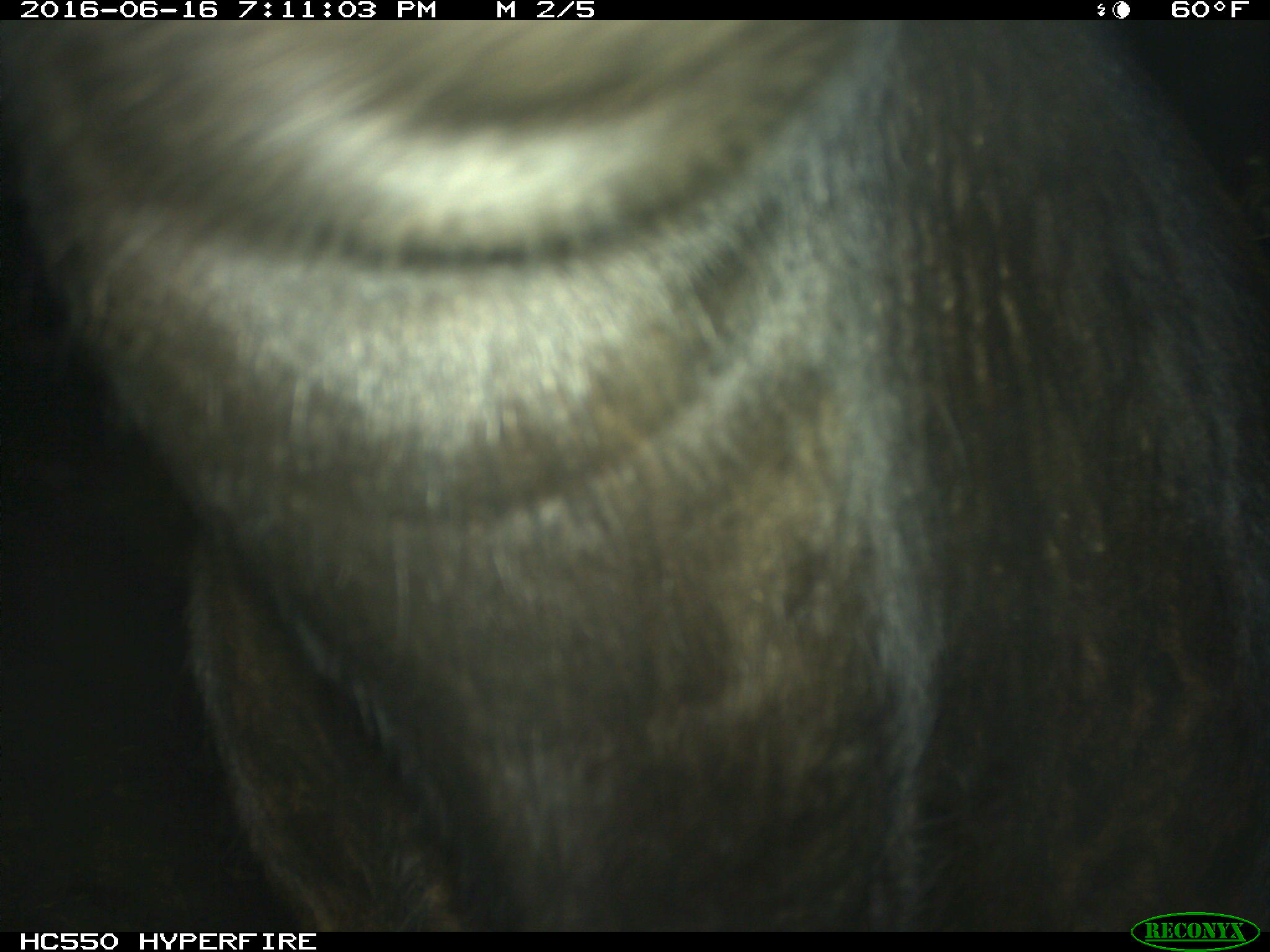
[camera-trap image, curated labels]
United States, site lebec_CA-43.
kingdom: Animalia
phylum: Chordata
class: Mammalia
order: Artiodactyla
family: Bovidae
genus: Bos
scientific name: Bos taurus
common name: domestic cow